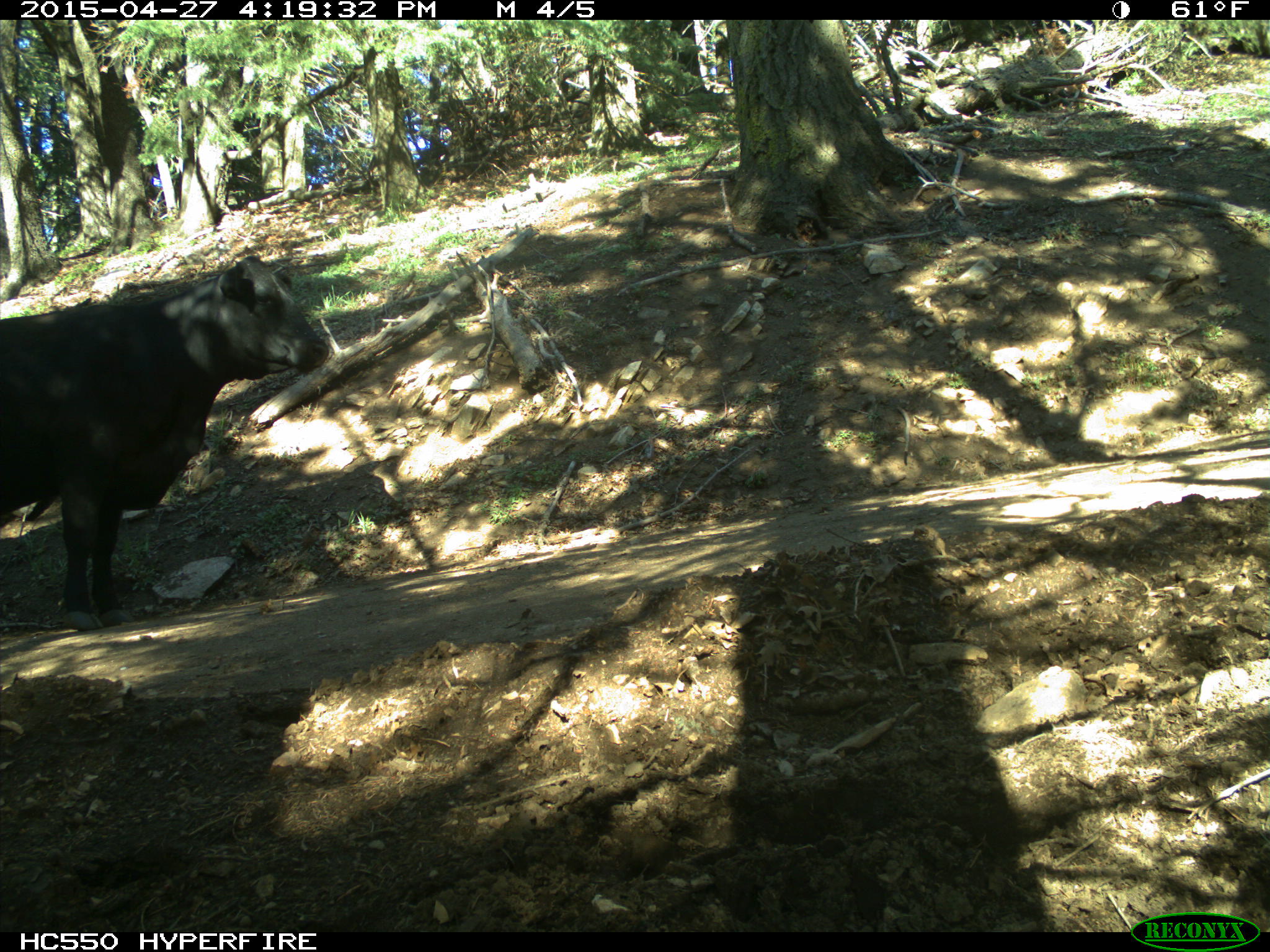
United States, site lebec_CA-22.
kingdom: Animalia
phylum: Chordata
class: Mammalia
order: Artiodactyla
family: Bovidae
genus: Bos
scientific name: Bos taurus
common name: domestic cow